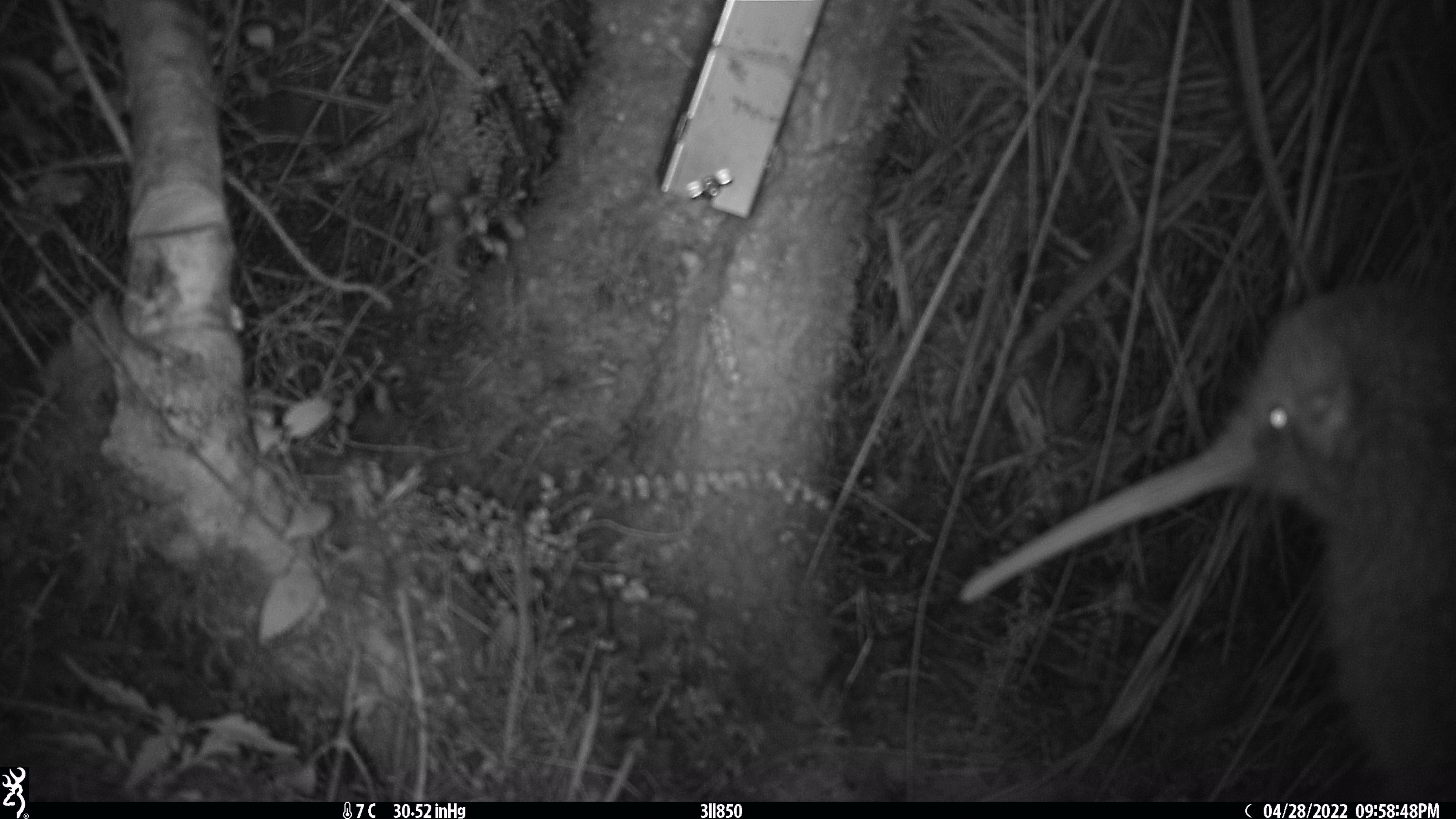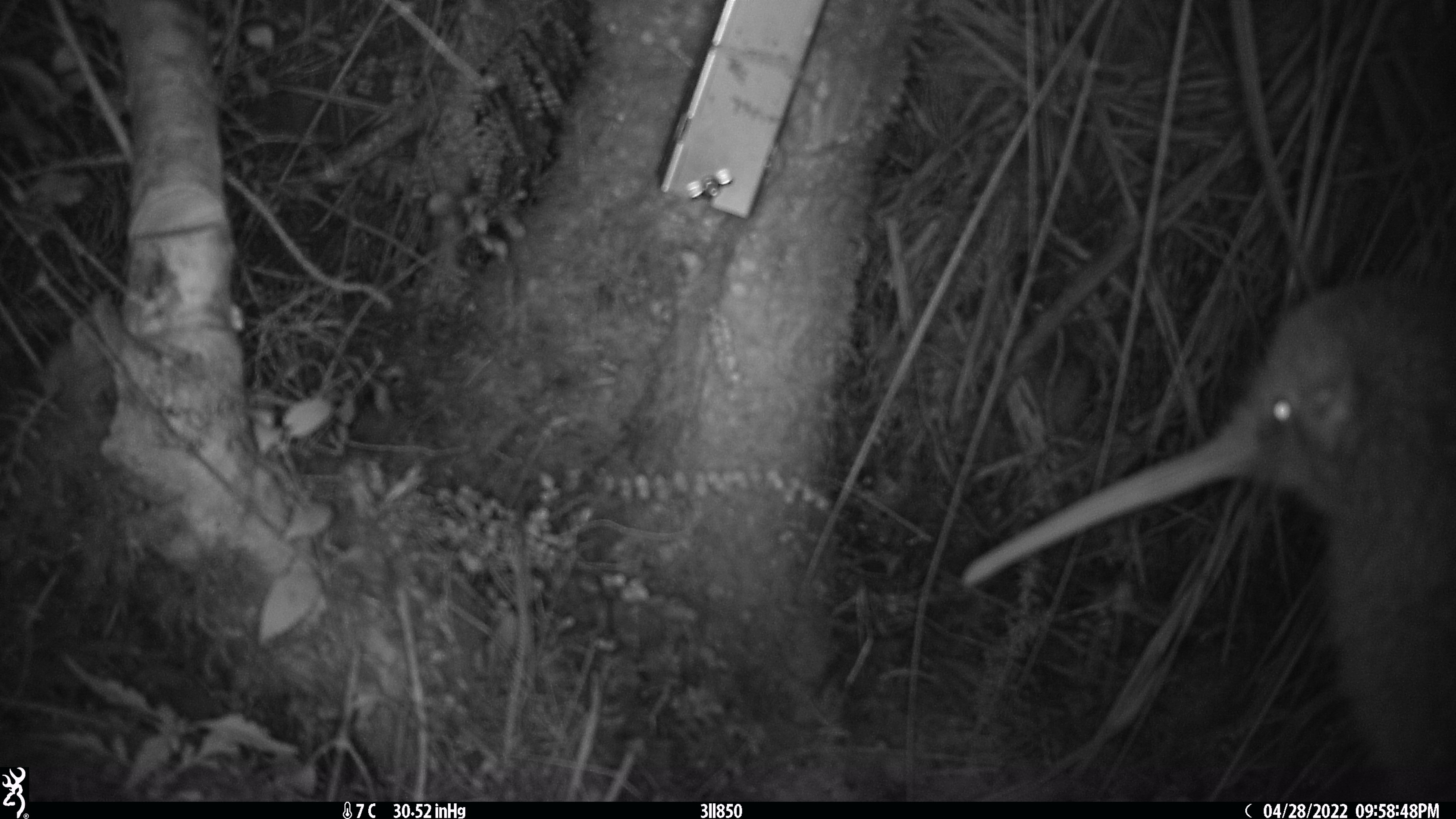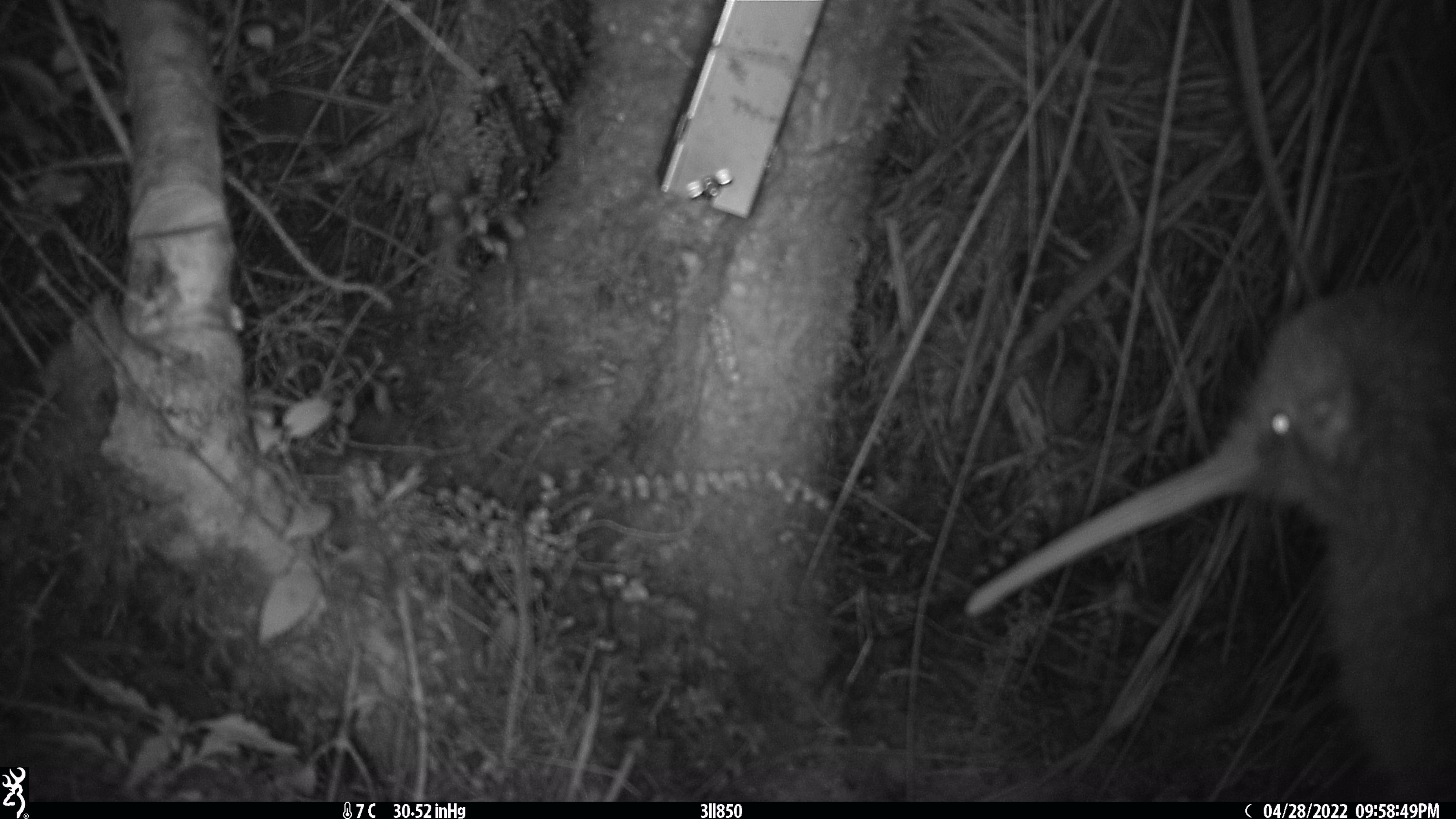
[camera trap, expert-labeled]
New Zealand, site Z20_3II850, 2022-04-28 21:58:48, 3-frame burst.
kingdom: Animalia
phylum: Chordata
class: Aves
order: Apterygiformes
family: Apterygidae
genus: Apteryx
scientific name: Apteryx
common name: kiwi